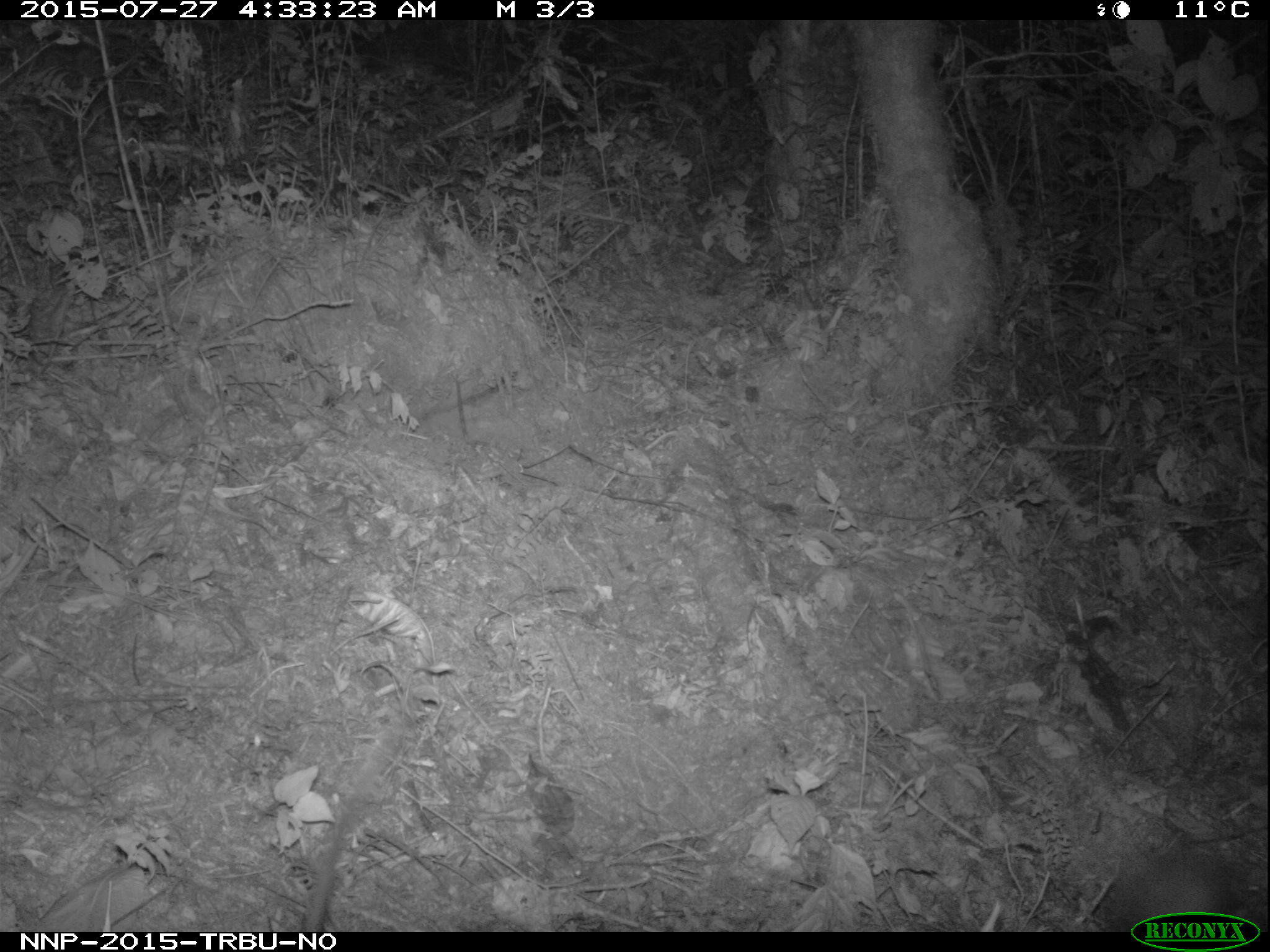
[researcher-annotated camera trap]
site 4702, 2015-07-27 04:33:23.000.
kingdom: Animalia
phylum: Chordata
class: Mammalia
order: Rodentia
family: Nesomyidae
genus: Cricetomys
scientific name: Cricetomys gambianus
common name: african giant pouched rat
Cricetomys gambianus (african giant pouched rat), count 1.